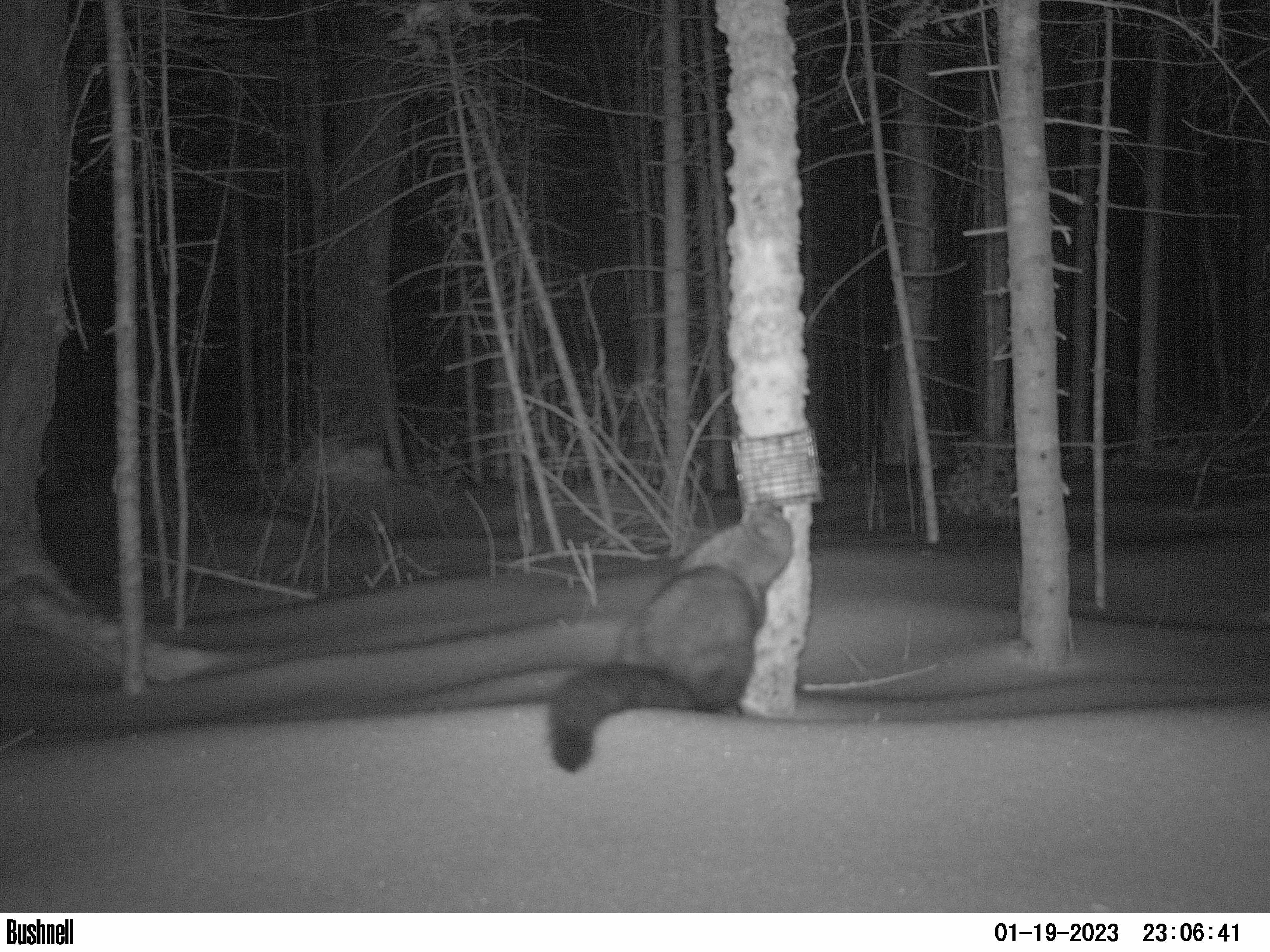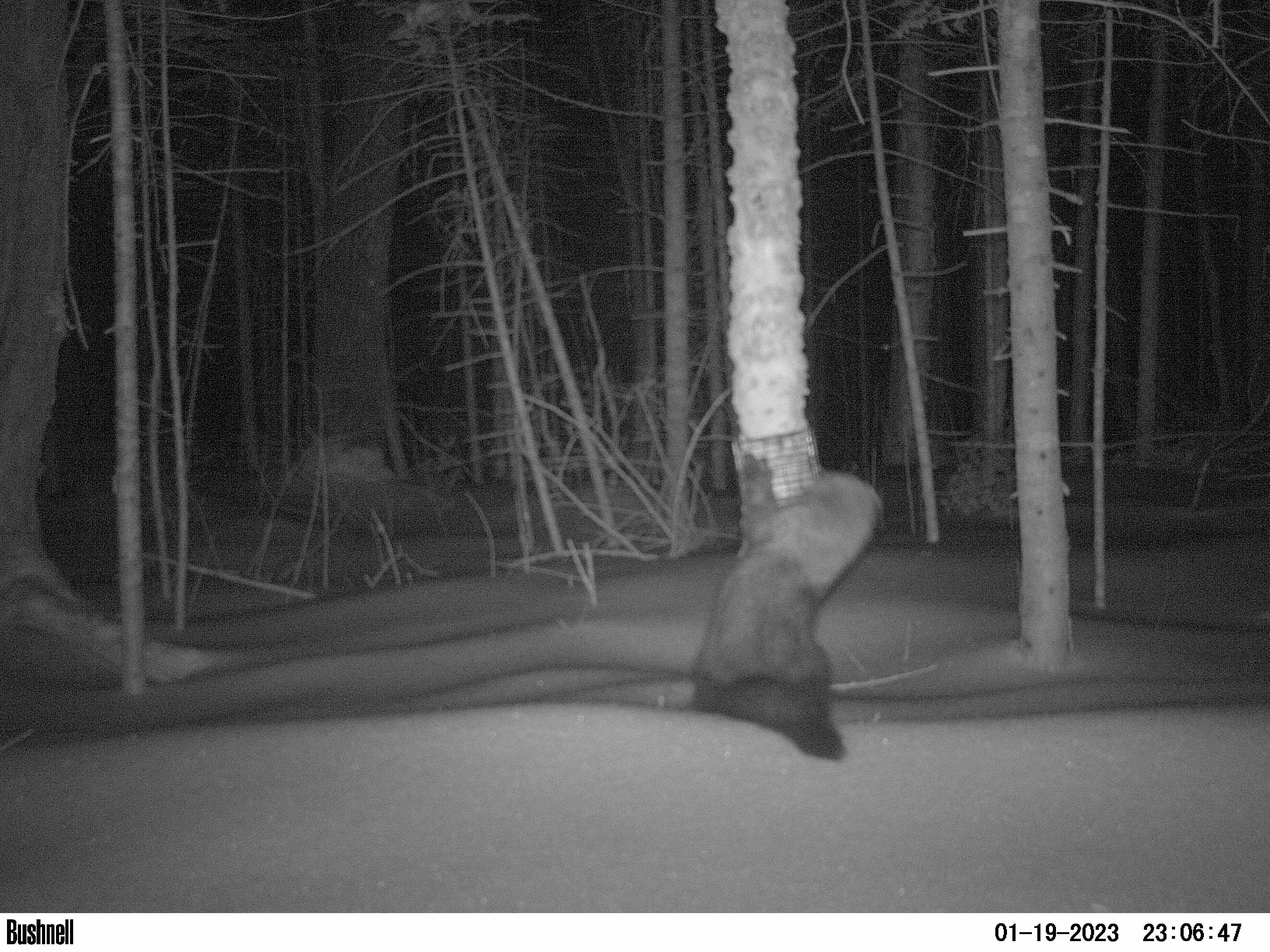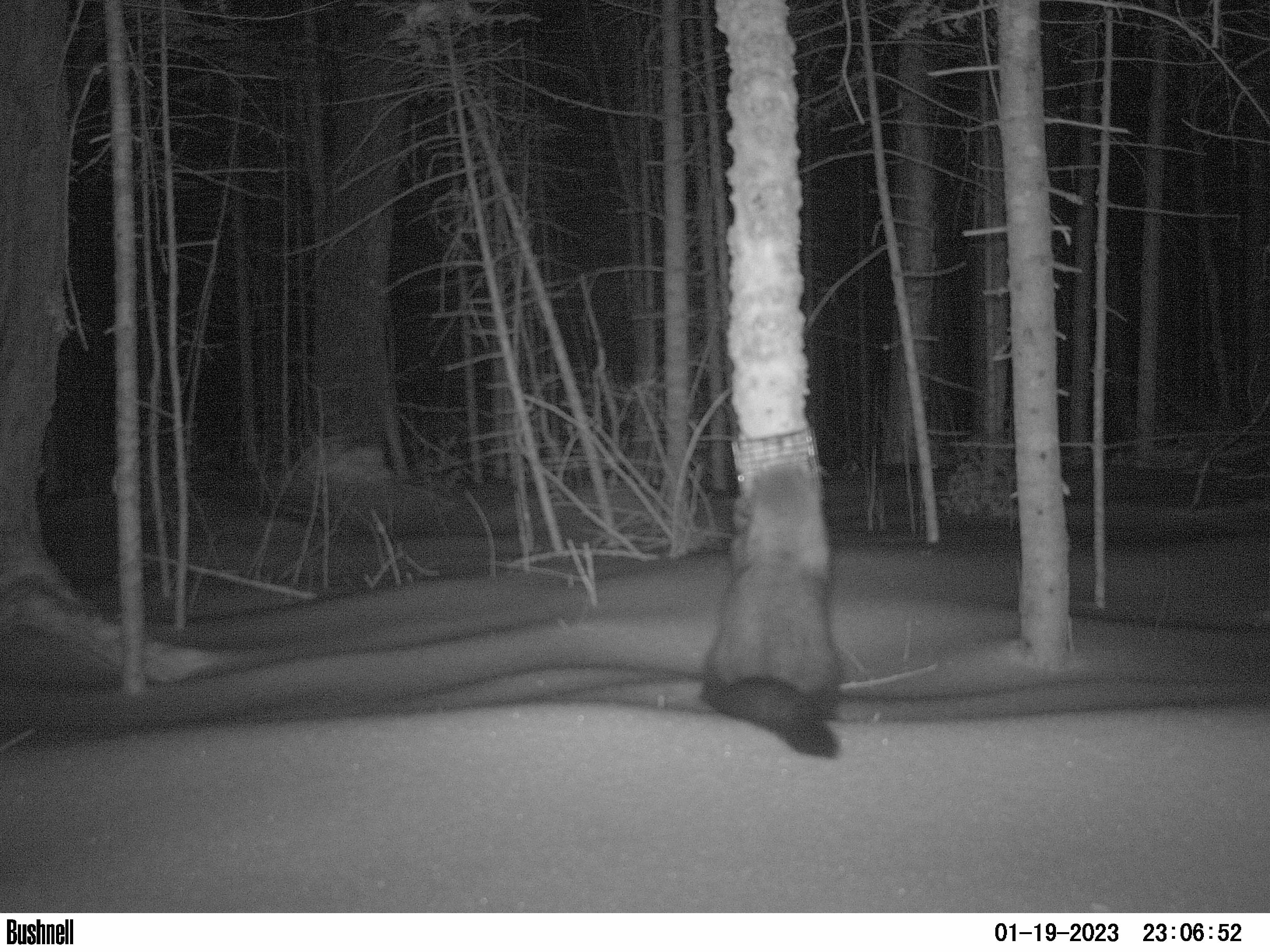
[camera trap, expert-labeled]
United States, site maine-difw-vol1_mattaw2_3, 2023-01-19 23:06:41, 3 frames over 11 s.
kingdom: Animalia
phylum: Chordata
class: Mammalia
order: Carnivora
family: Mustelidae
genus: Pekania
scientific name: Pekania pennanti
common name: fisher